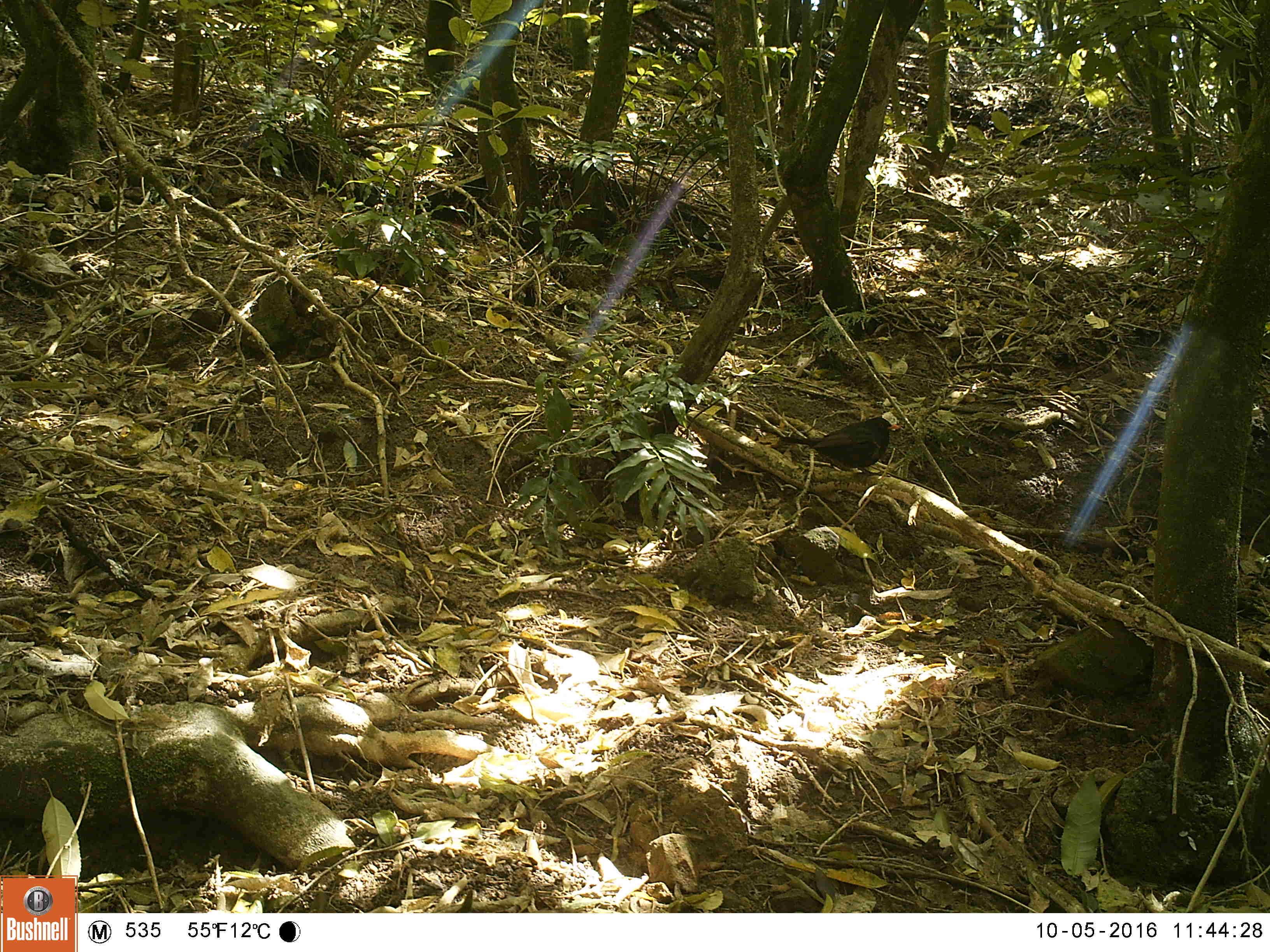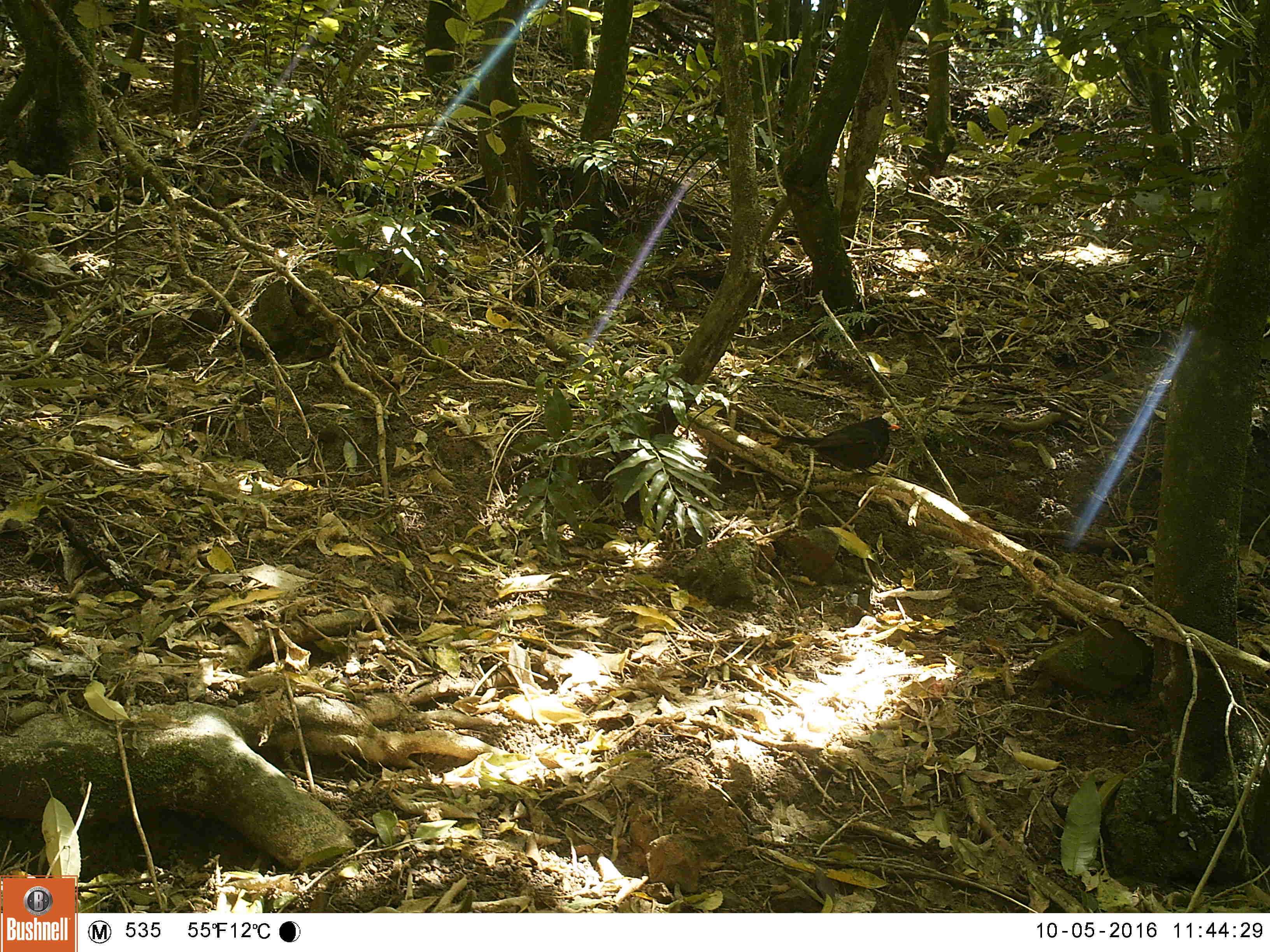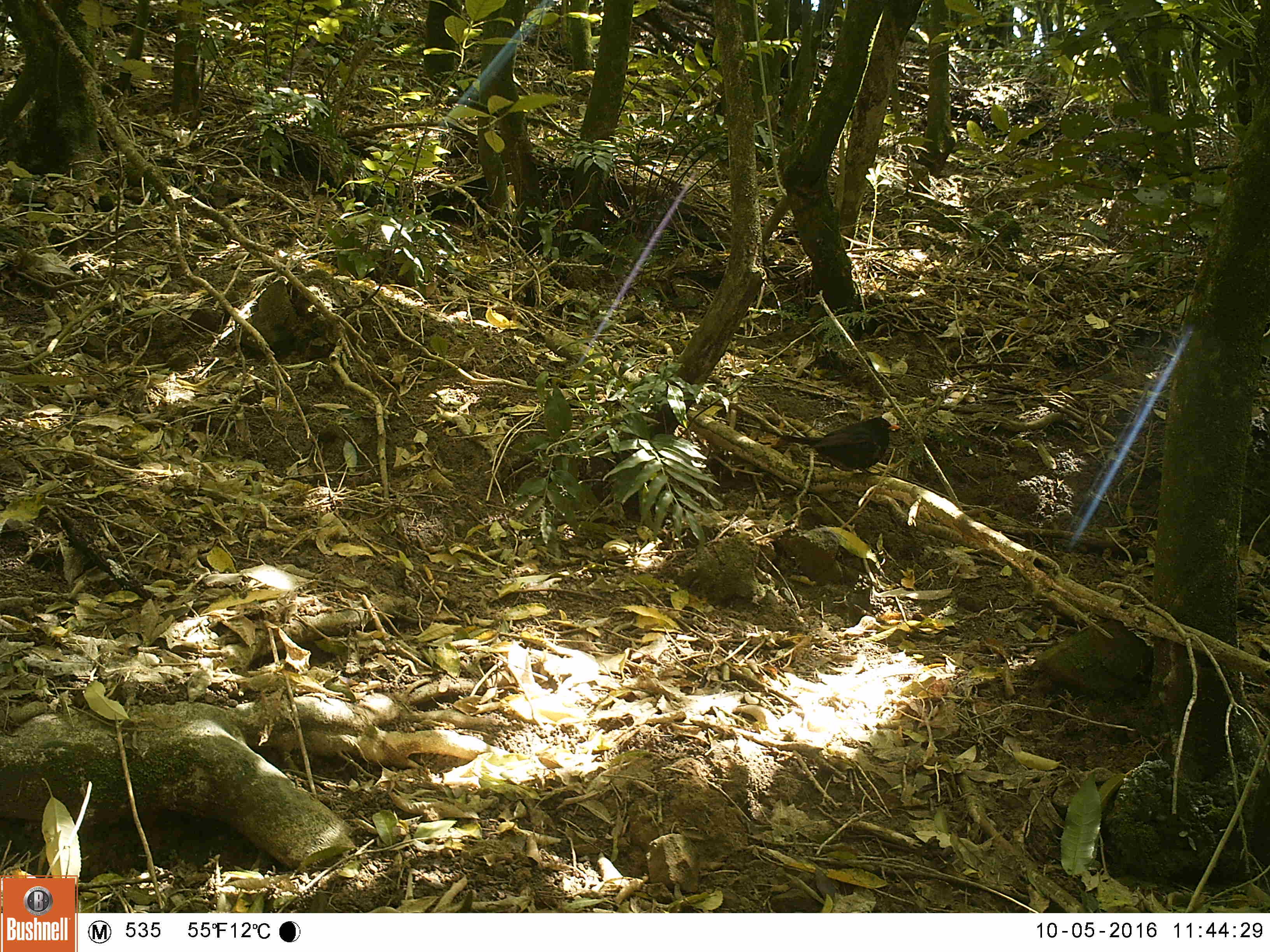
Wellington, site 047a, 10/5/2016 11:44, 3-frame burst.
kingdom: Animalia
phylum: Chordata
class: Aves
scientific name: Aves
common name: bird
Bird (Aves).